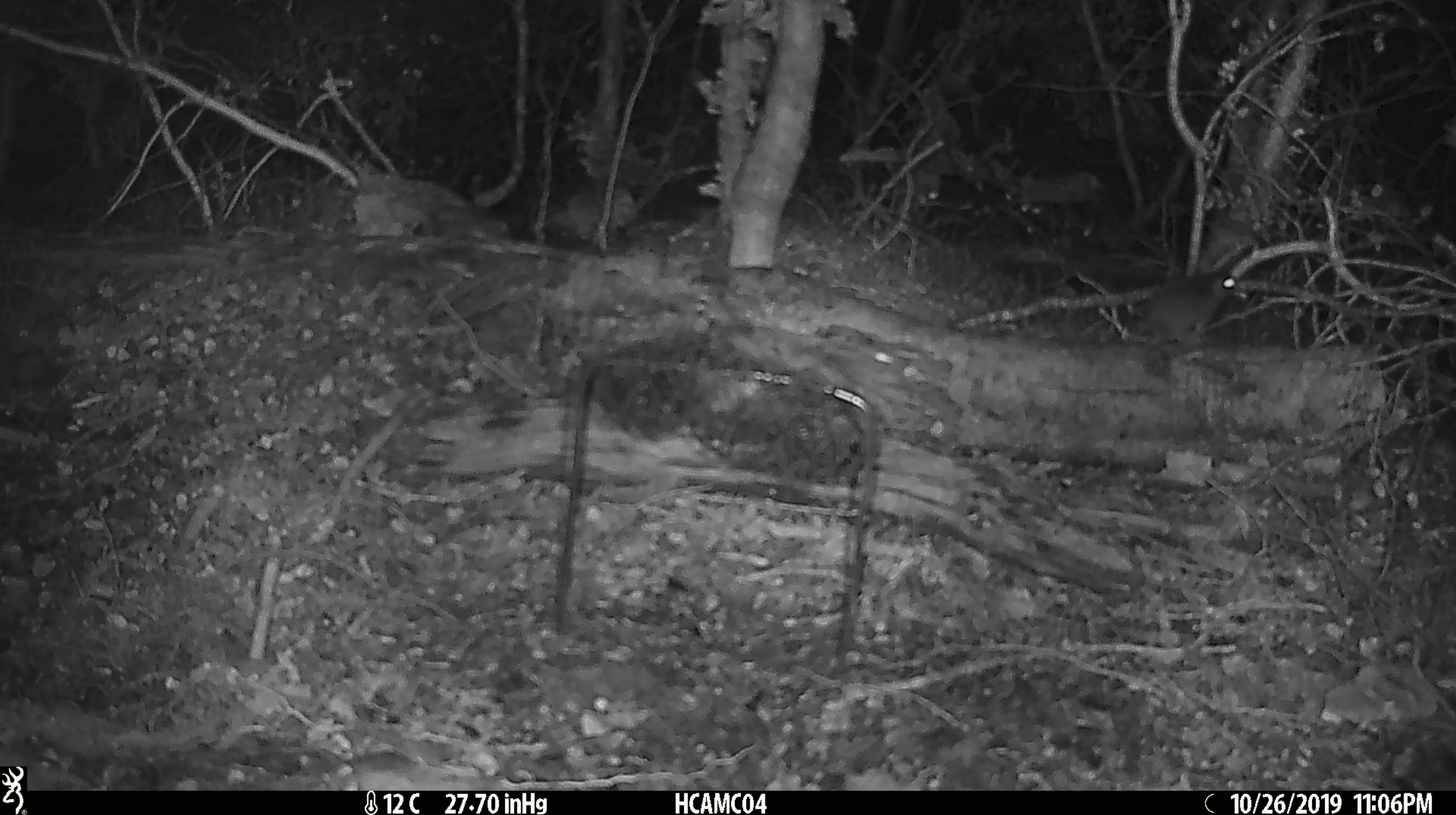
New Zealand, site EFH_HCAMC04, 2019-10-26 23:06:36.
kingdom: Animalia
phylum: Chordata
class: Mammalia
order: Rodentia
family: Muridae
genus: Mus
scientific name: Mus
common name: mouse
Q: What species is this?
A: Mouse (Mus).